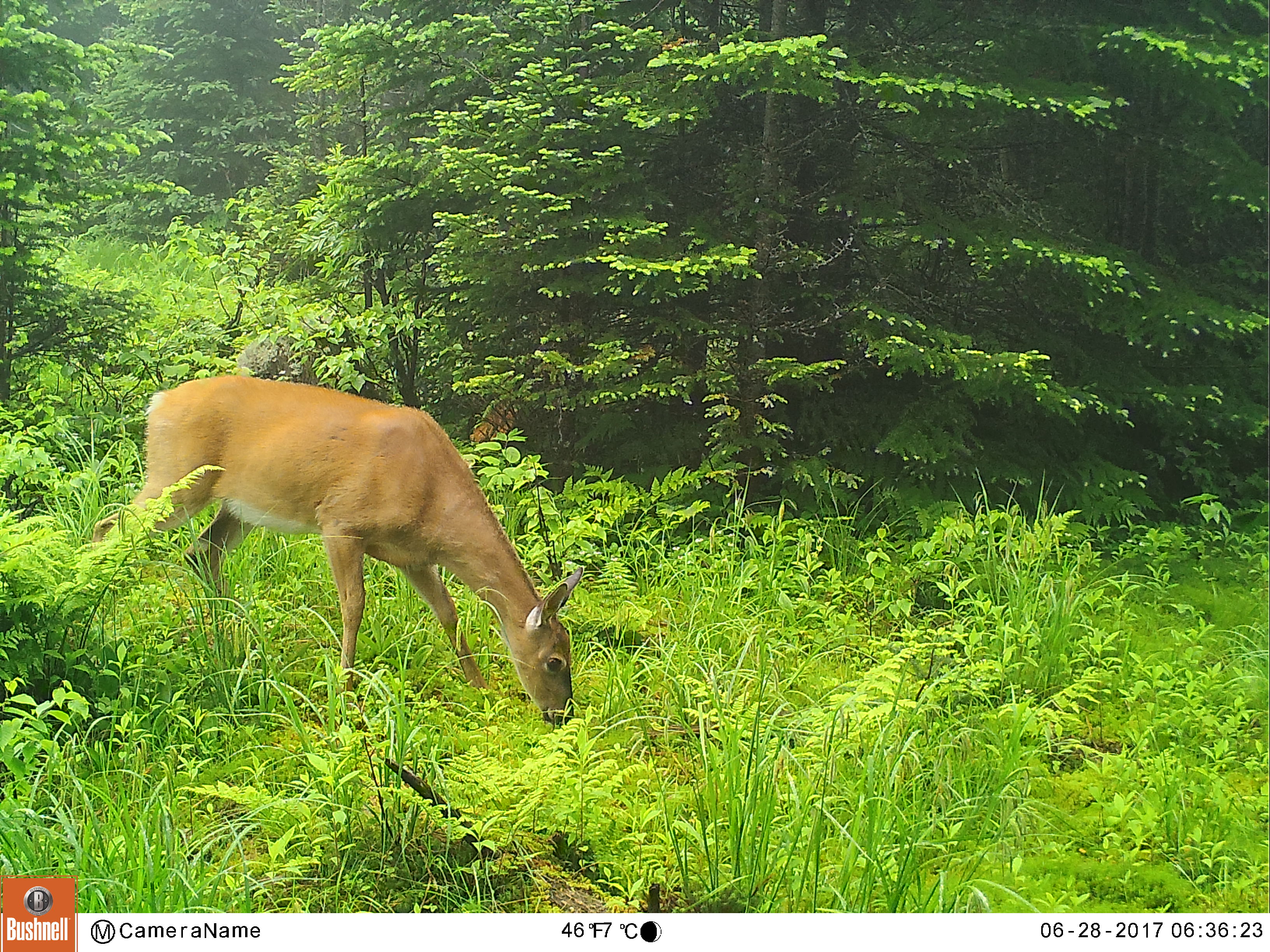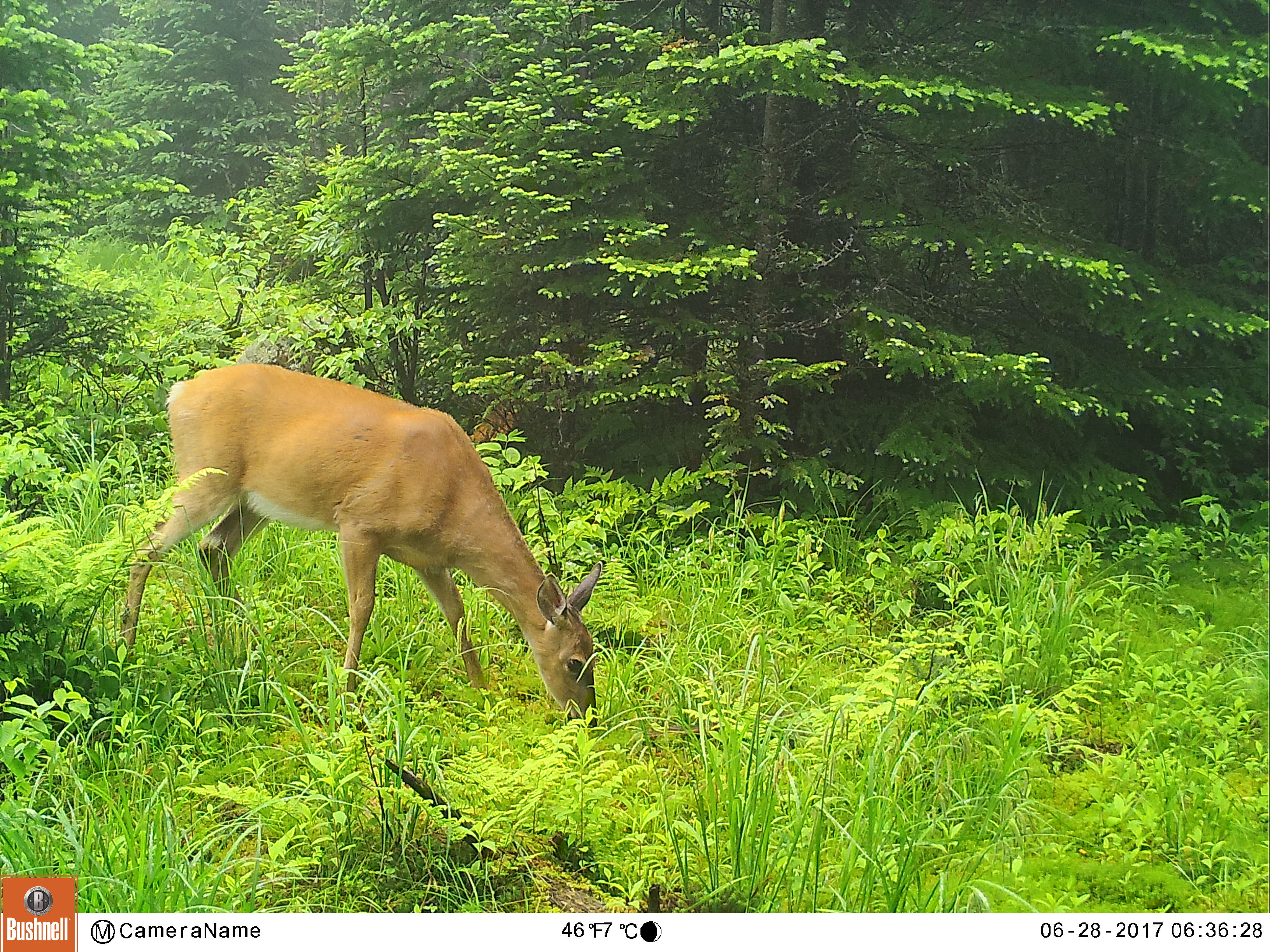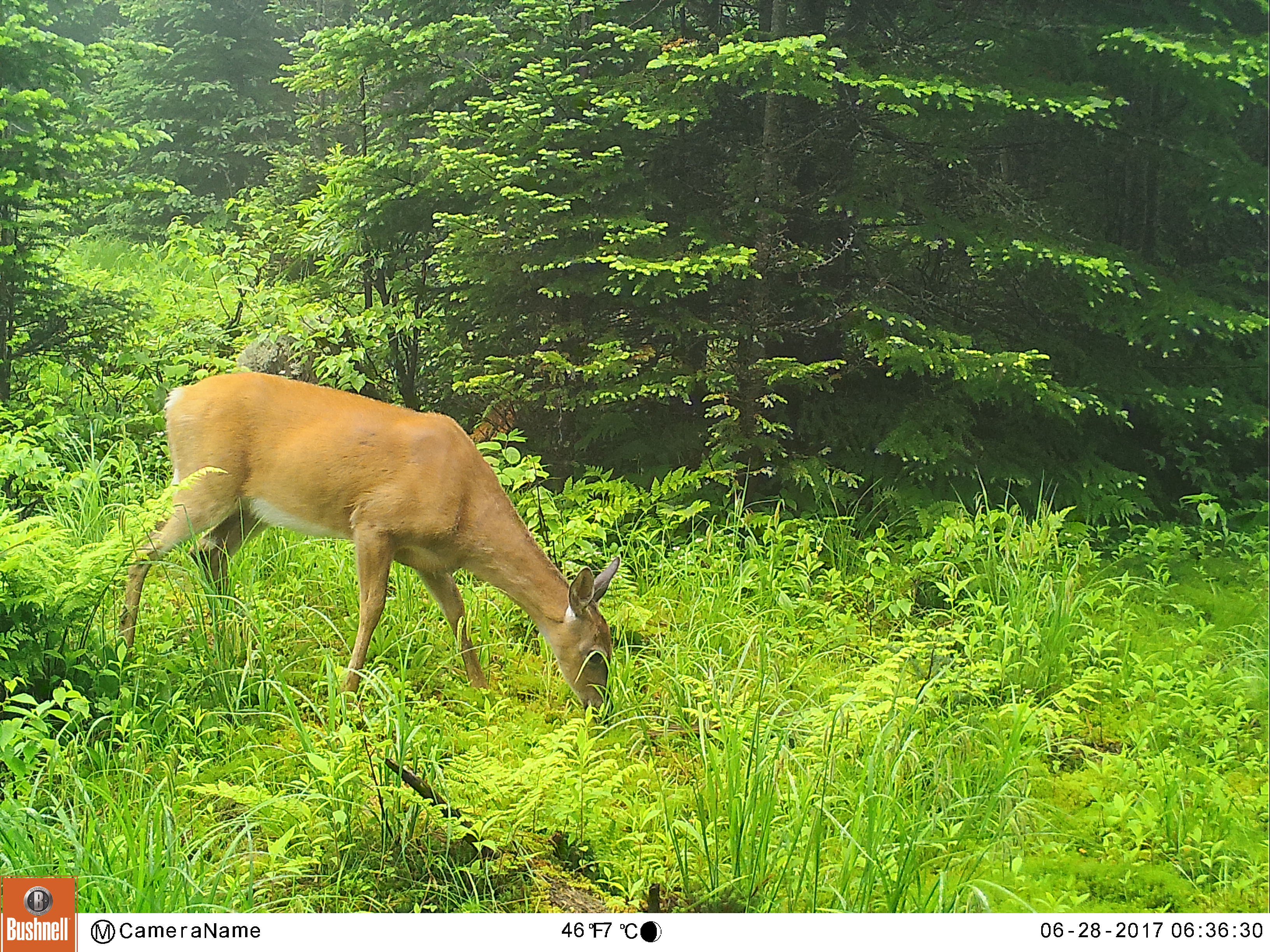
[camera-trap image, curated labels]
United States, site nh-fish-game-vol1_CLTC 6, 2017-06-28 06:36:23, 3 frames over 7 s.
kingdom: Animalia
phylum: Chordata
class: Mammalia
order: Artiodactyla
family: Cervidae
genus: Odocoileus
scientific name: Odocoileus virginianus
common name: white-tailed deer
White-tailed deer (Odocoileus virginianus).